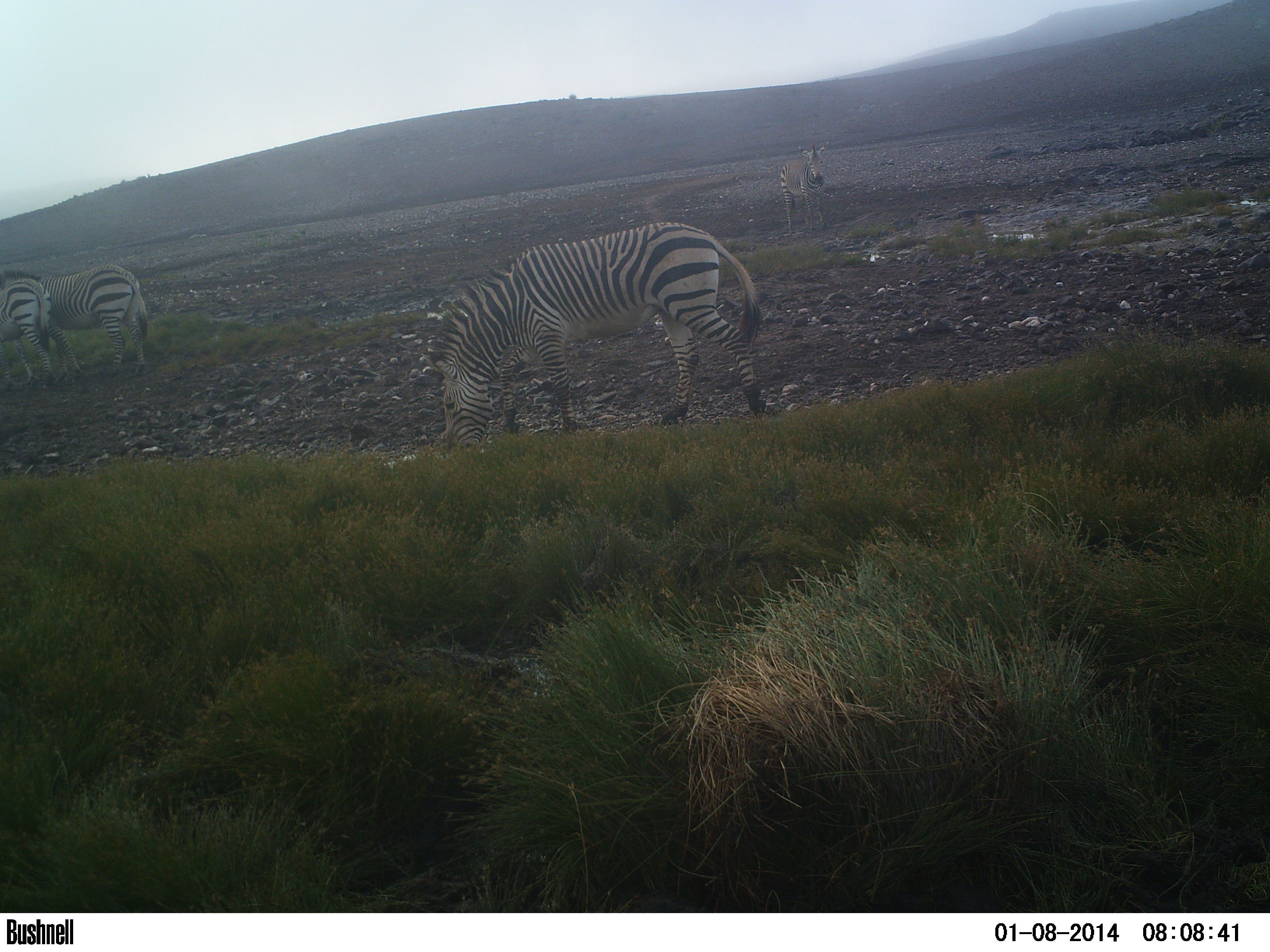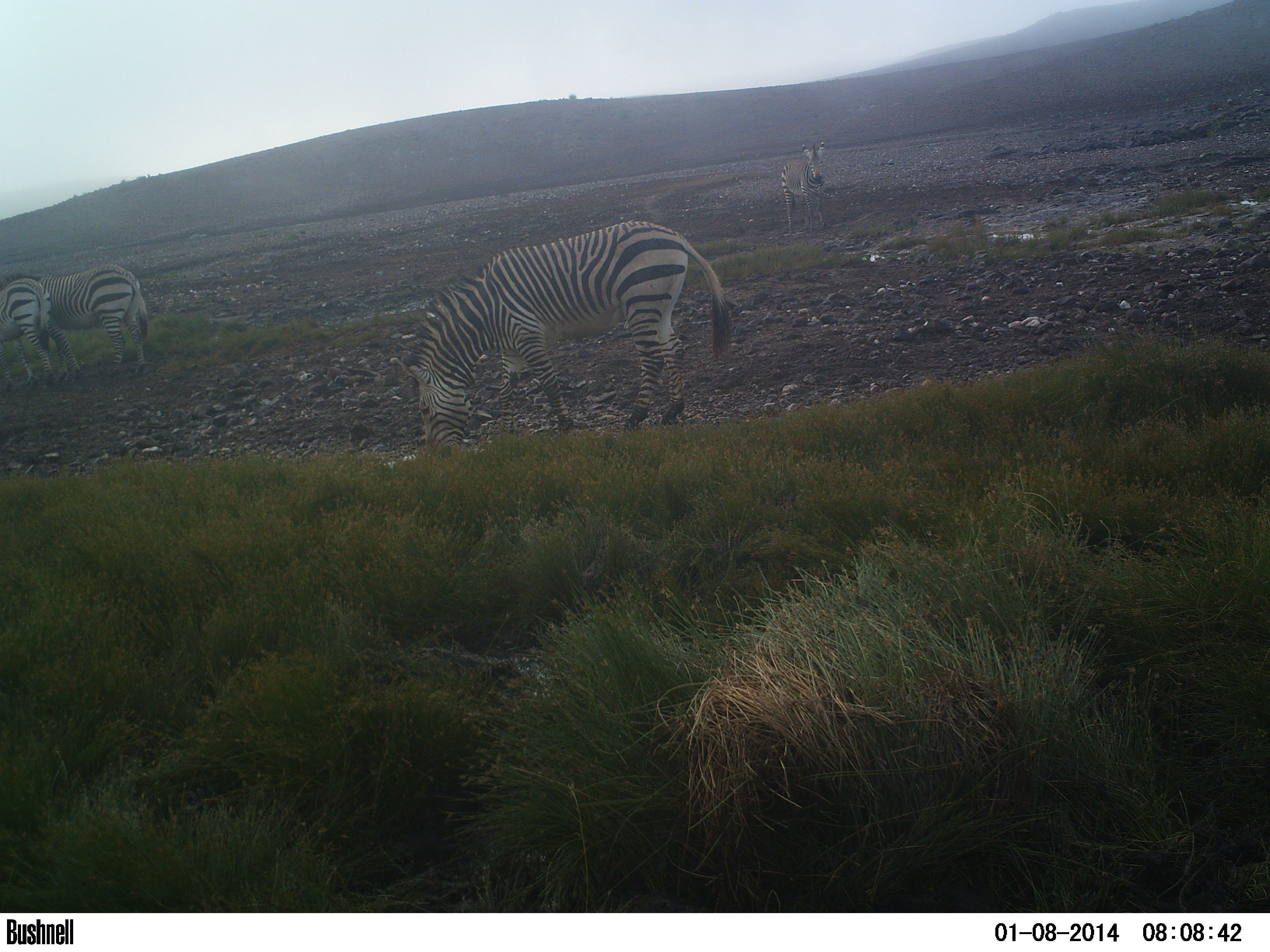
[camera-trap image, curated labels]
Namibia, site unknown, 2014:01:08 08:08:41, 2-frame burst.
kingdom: Animalia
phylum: Chordata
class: Mammalia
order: Perissodactyla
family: Equidae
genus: Equus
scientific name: Equus zebra hartmannae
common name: hartmann's mountain zebra